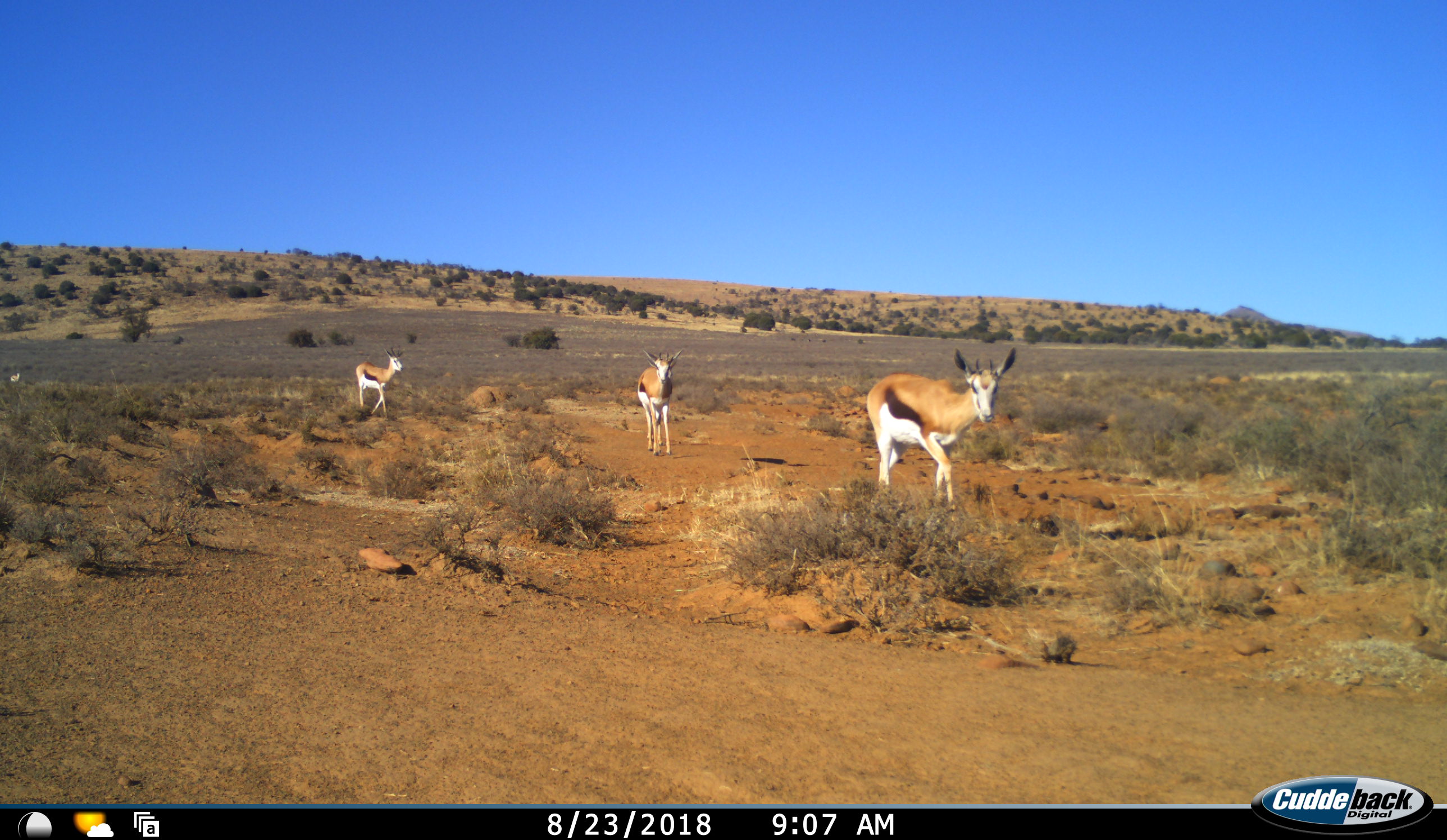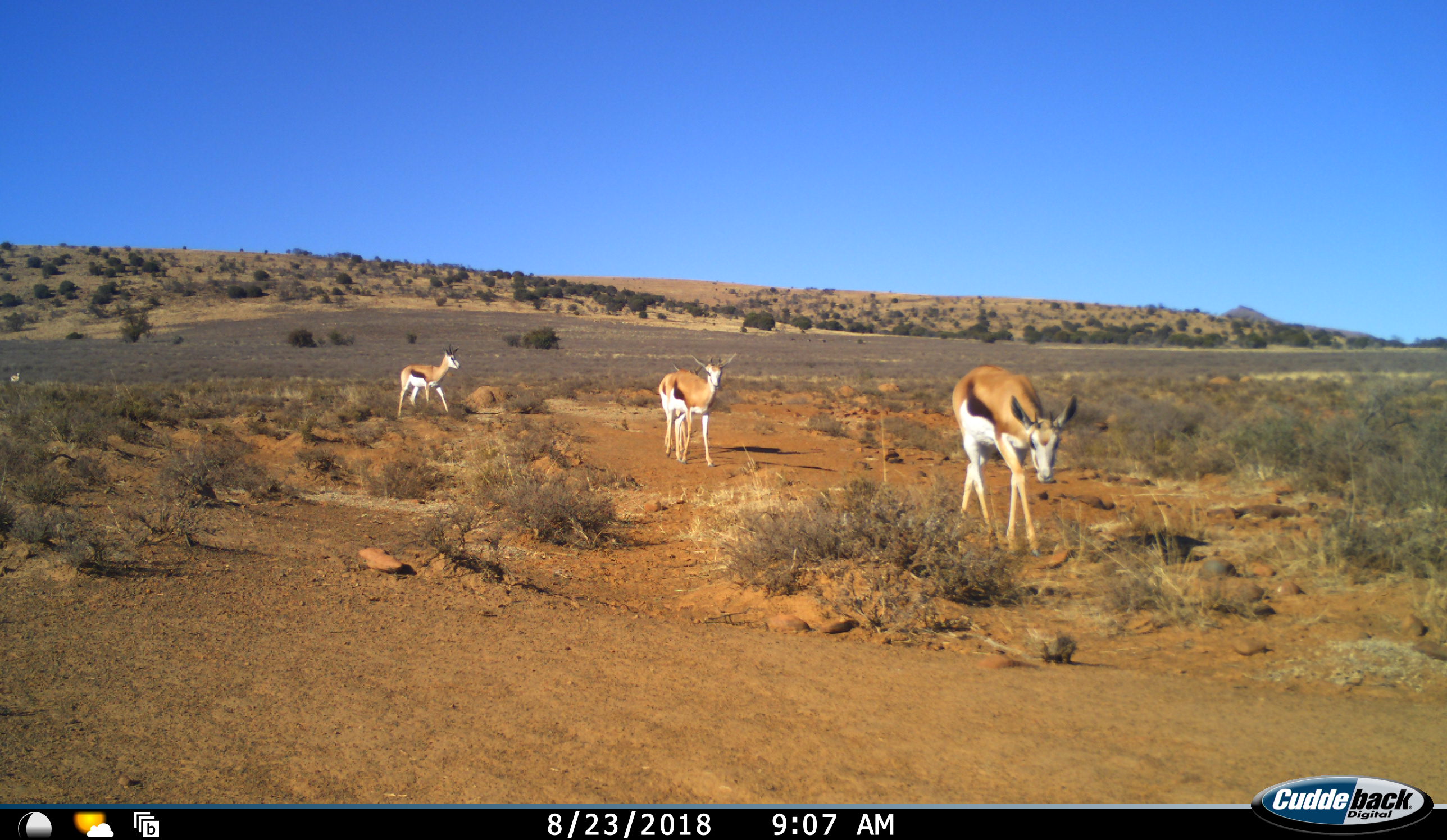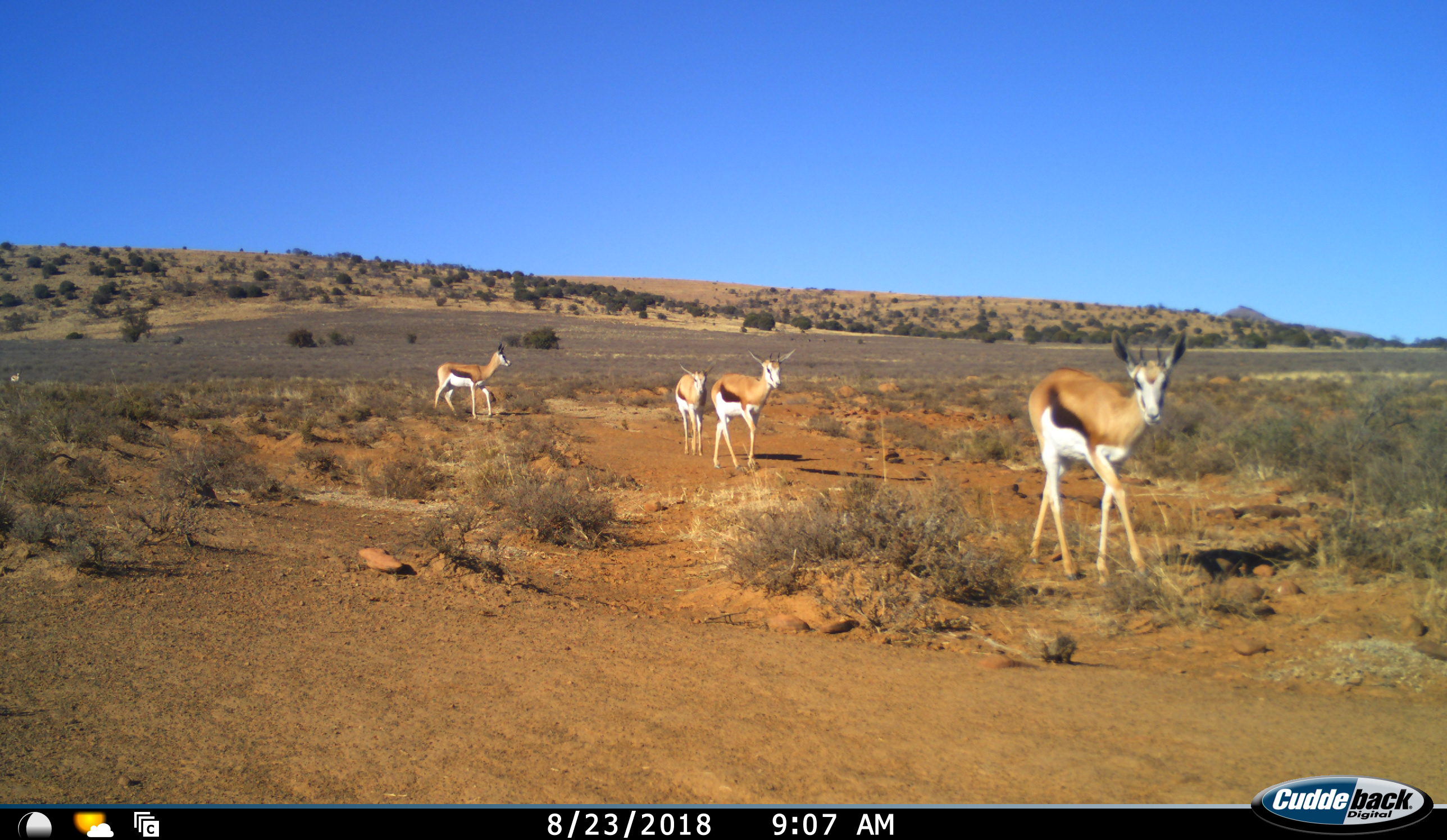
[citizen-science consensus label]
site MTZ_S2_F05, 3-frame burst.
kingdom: Animalia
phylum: Chordata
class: Mammalia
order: Artiodactyla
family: Bovidae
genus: Antidorcas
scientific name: Antidorcas marsupialis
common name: springbok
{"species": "springbok (Antidorcas marsupialis)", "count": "4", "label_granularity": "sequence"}